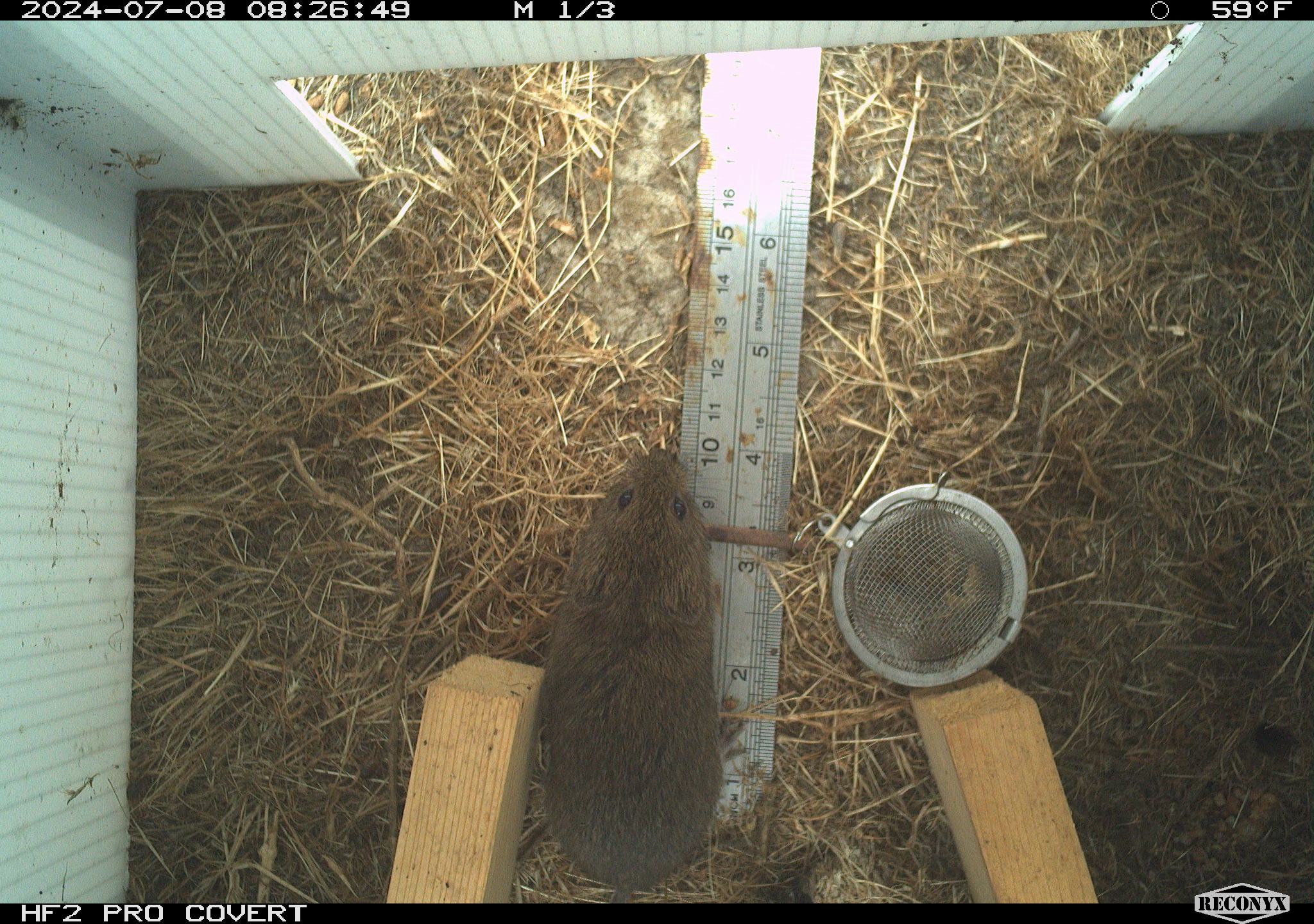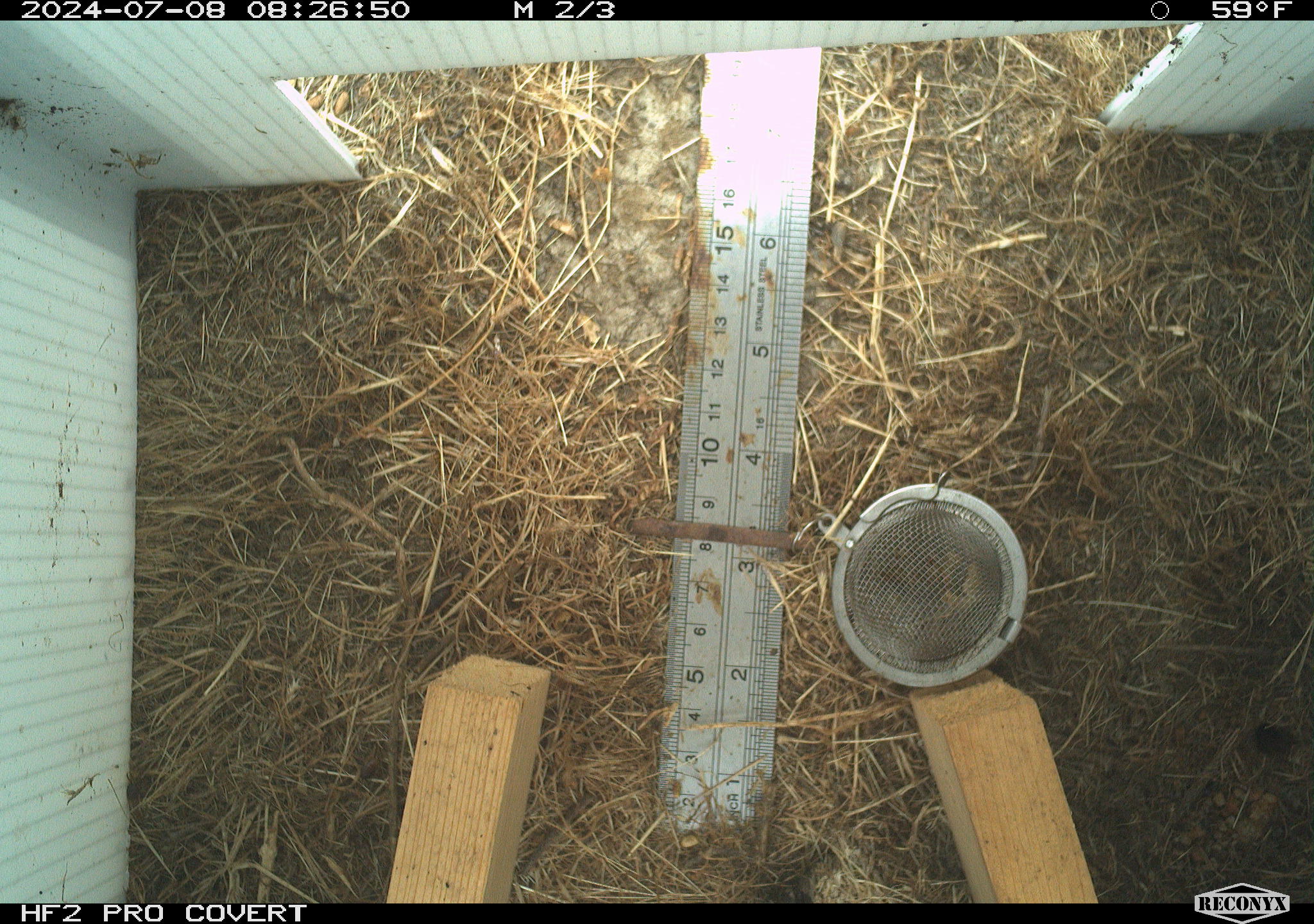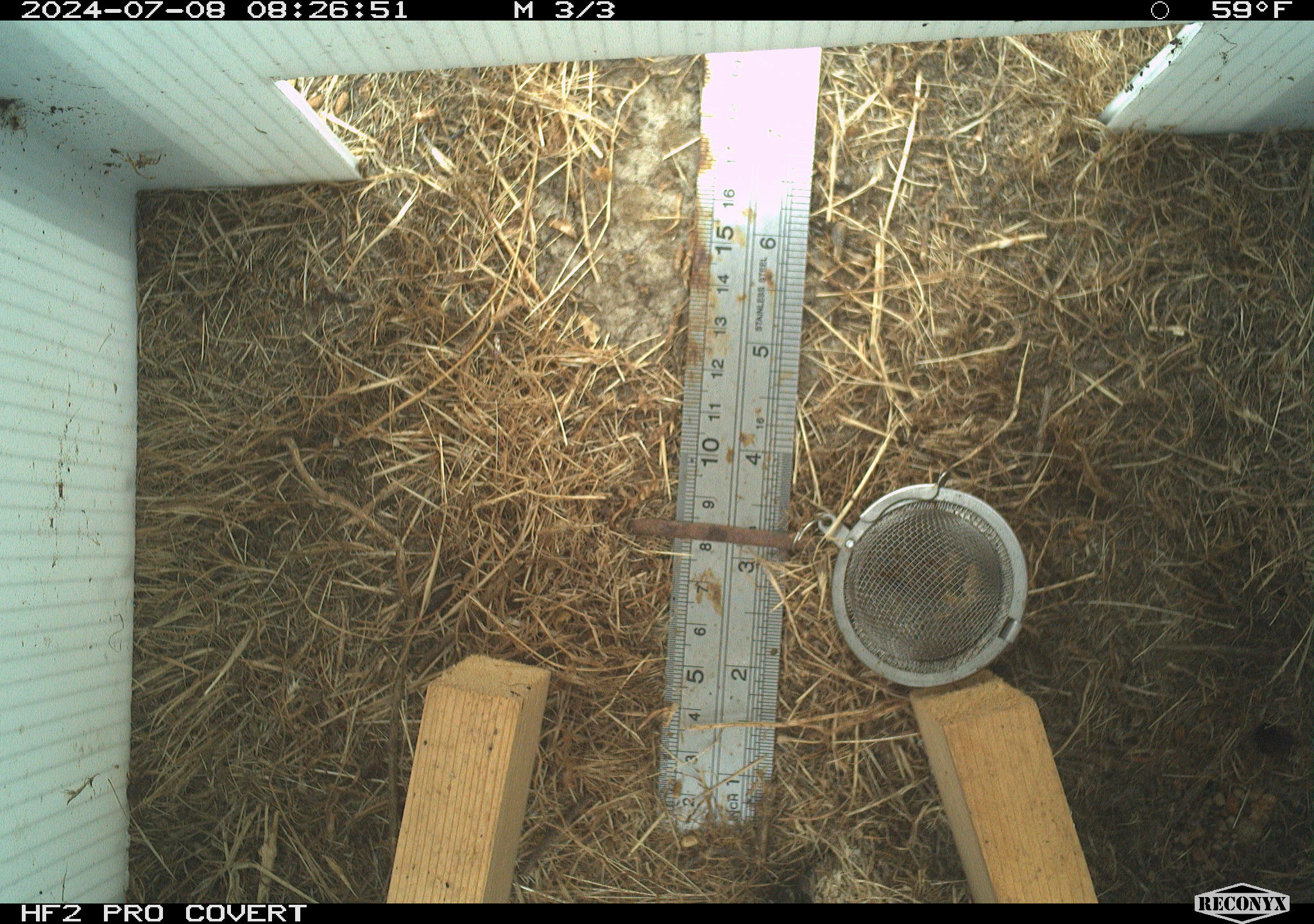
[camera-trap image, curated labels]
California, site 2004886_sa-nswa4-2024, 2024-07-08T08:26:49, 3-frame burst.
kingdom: Animalia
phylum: Chordata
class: Mammalia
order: Rodentia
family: Cricetidae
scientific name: Arvicolinae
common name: voles, lemmings, and muskrats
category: arvicolinae subfamily